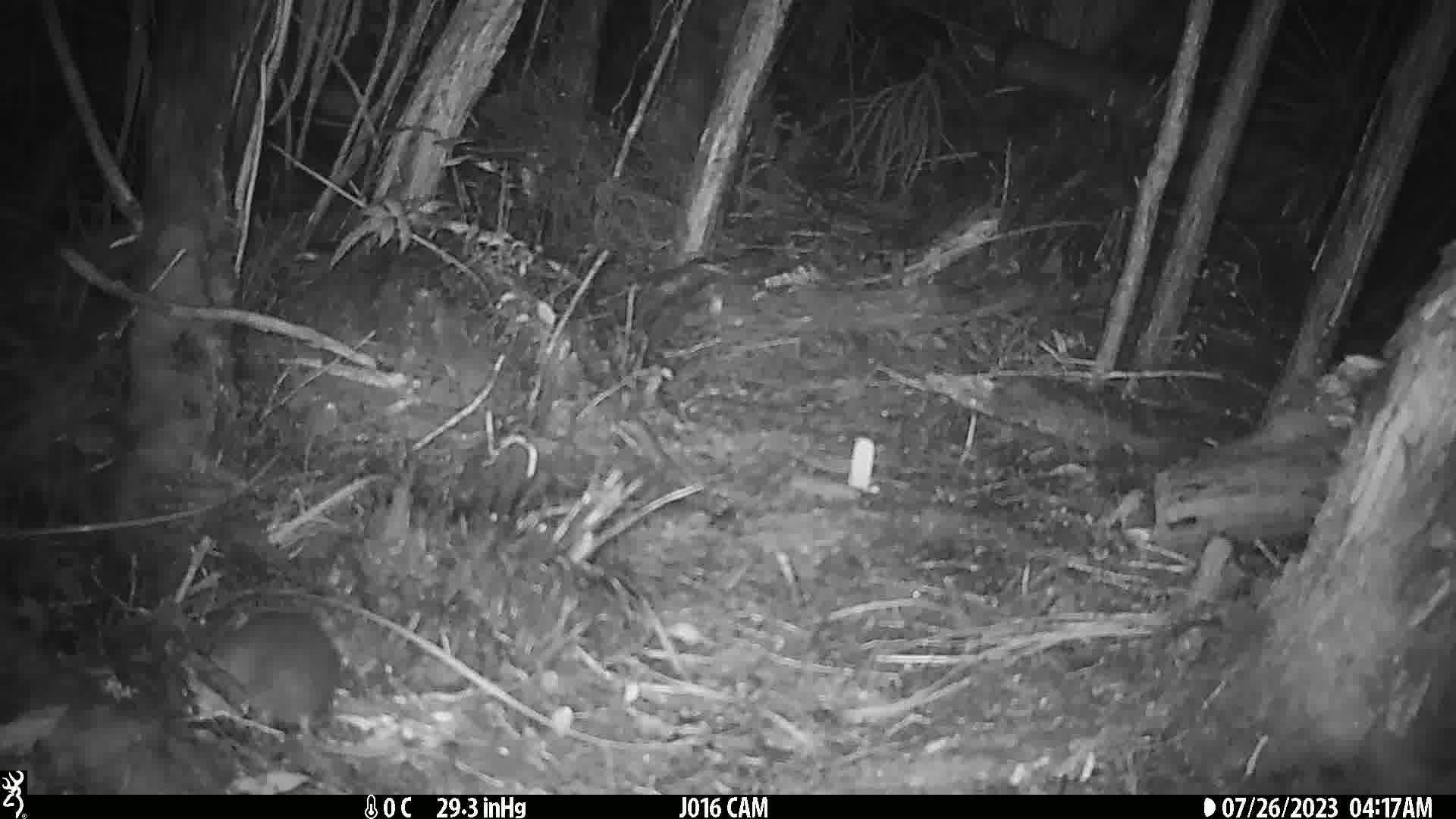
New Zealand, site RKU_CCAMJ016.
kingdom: Animalia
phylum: Chordata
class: Mammalia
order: Rodentia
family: Muridae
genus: Rattus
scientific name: Rattus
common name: rat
Rat (Rattus).